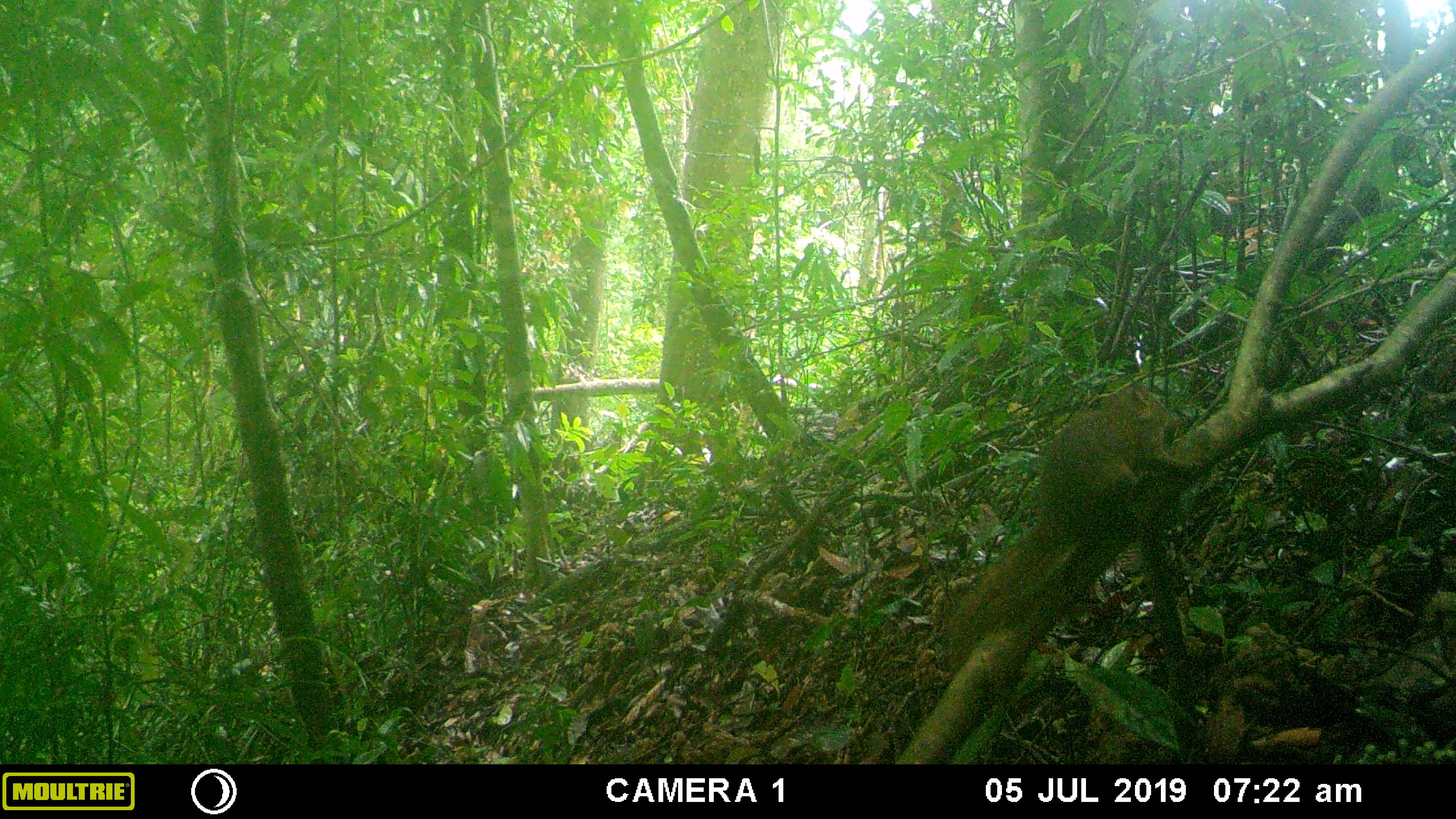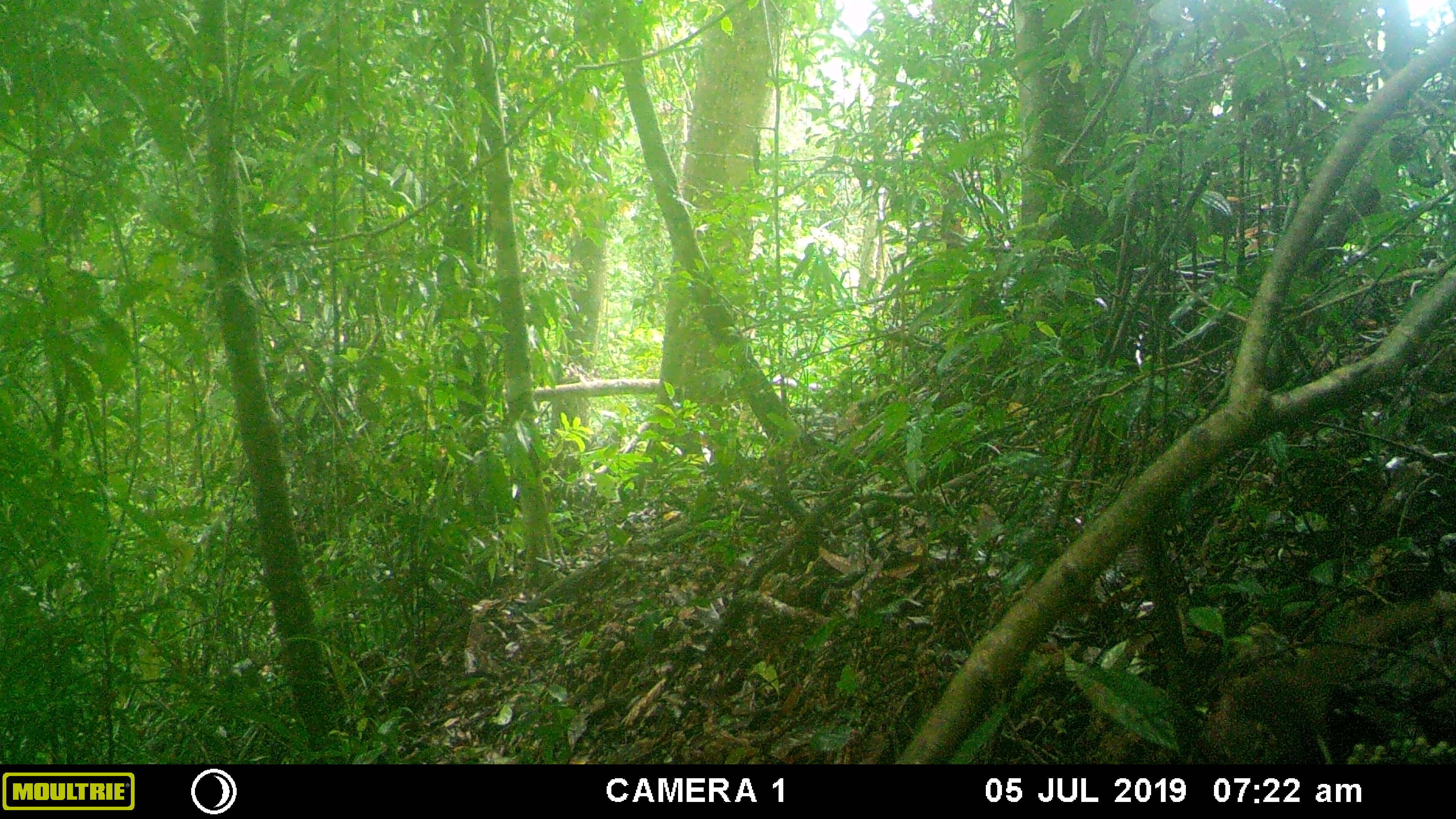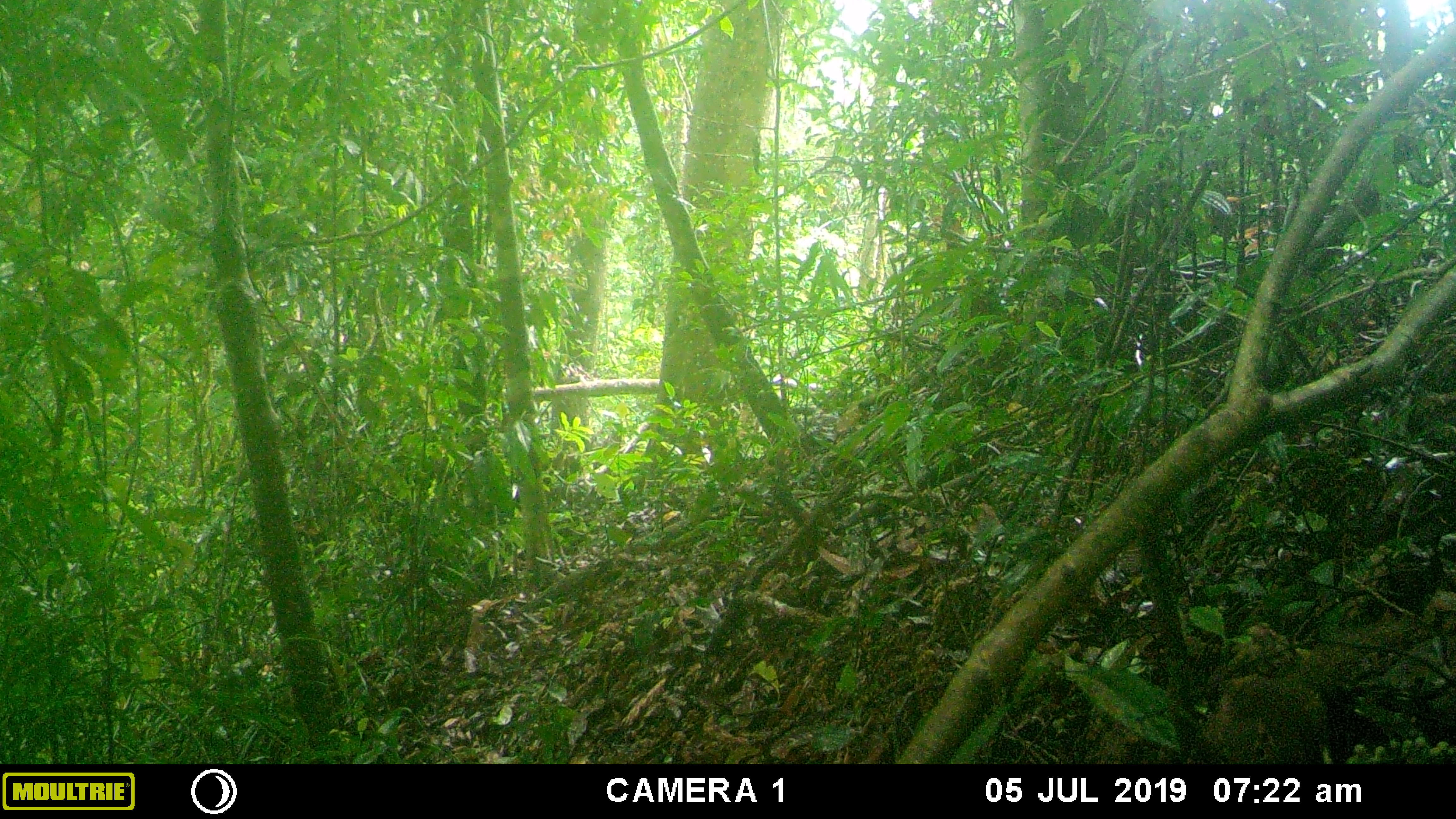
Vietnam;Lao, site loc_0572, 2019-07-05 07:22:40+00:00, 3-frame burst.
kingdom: Animalia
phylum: Chordata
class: Mammalia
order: Scandentia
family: Tupaiidae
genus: Tupaia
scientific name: Tupaia belangeri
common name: northern treeshrew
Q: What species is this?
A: Northern treeshrew (Tupaia belangeri).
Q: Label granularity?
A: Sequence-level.